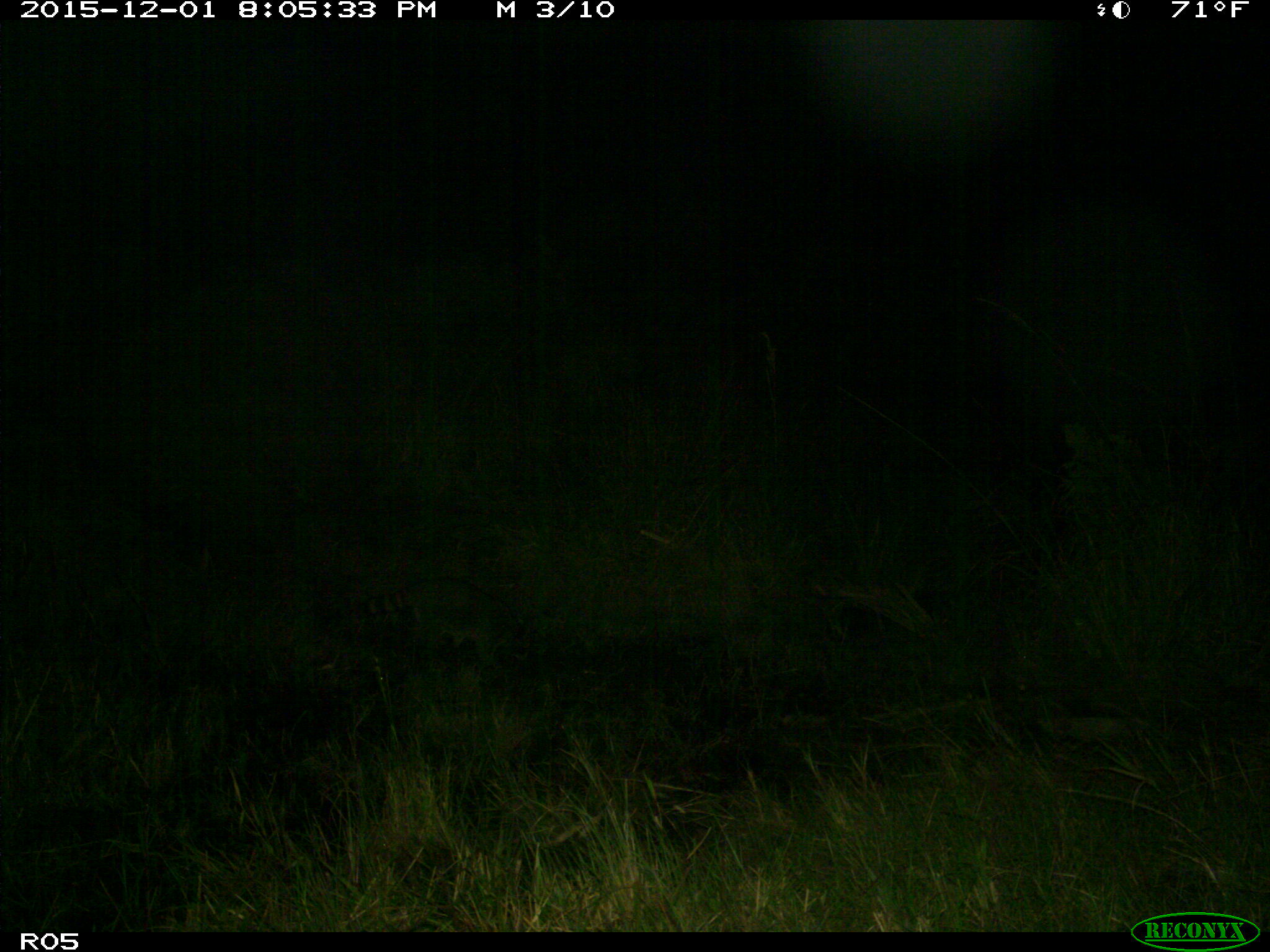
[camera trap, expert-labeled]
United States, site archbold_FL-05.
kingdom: Animalia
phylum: Chordata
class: Mammalia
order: Carnivora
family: Procyonidae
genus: Procyon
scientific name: Procyon lotor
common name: common raccoon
Procyon lotor (common raccoon).